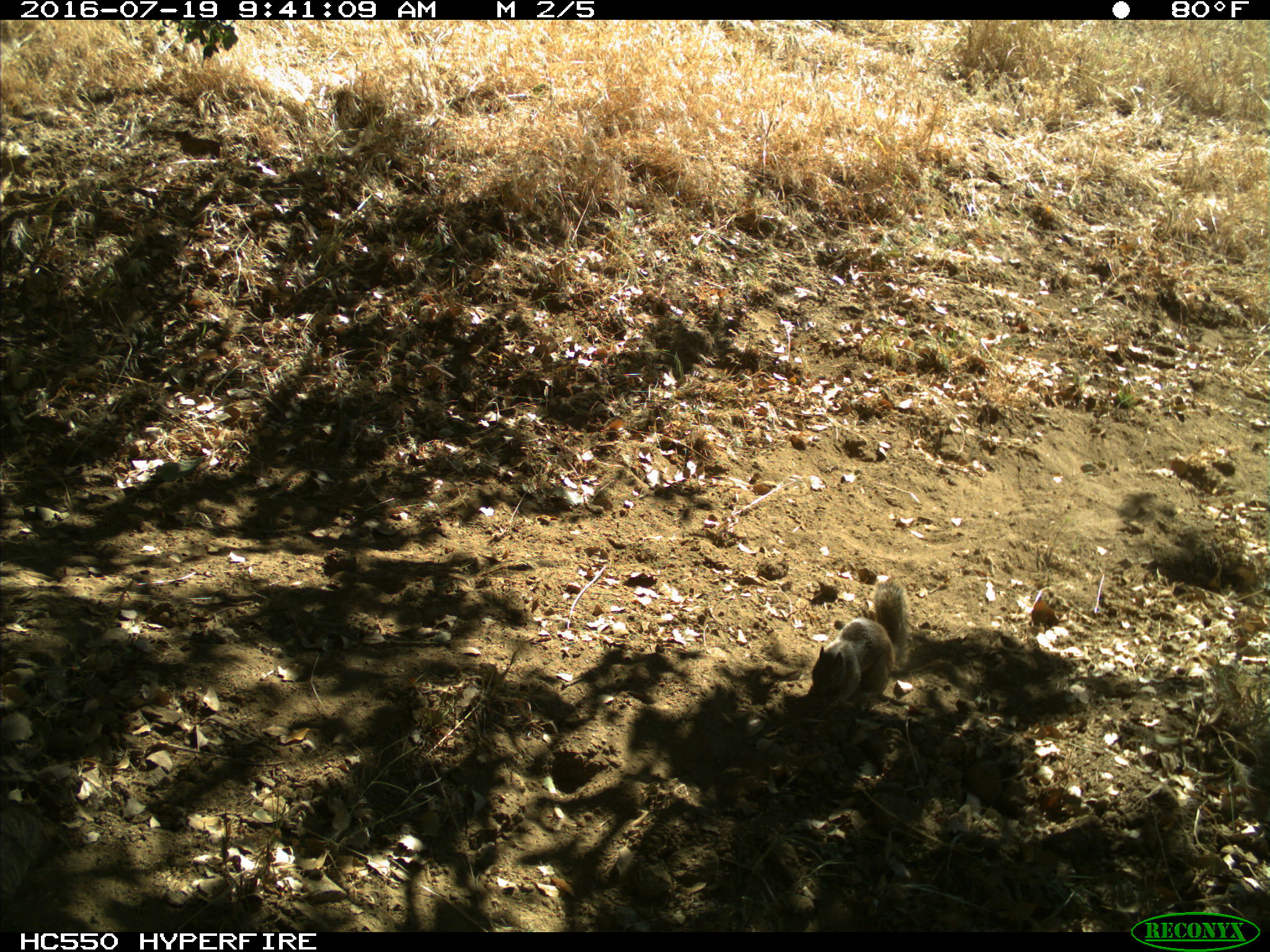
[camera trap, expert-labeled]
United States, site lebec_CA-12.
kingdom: Animalia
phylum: Chordata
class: Mammalia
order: Rodentia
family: Sciuridae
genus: Otospermophilus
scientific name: Otospermophilus beecheyi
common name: california ground squirrel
Otospermophilus beecheyi (california ground squirrel).